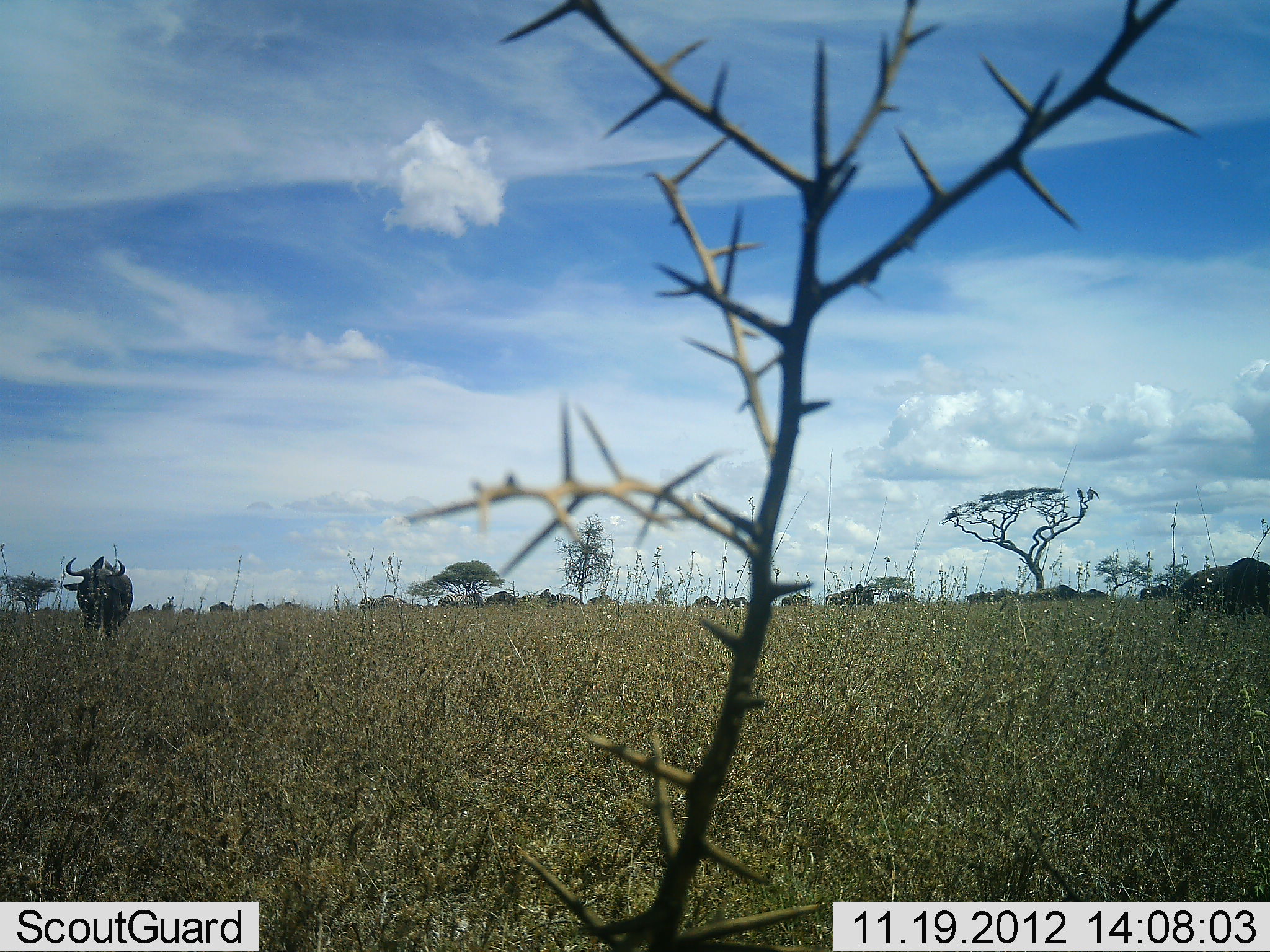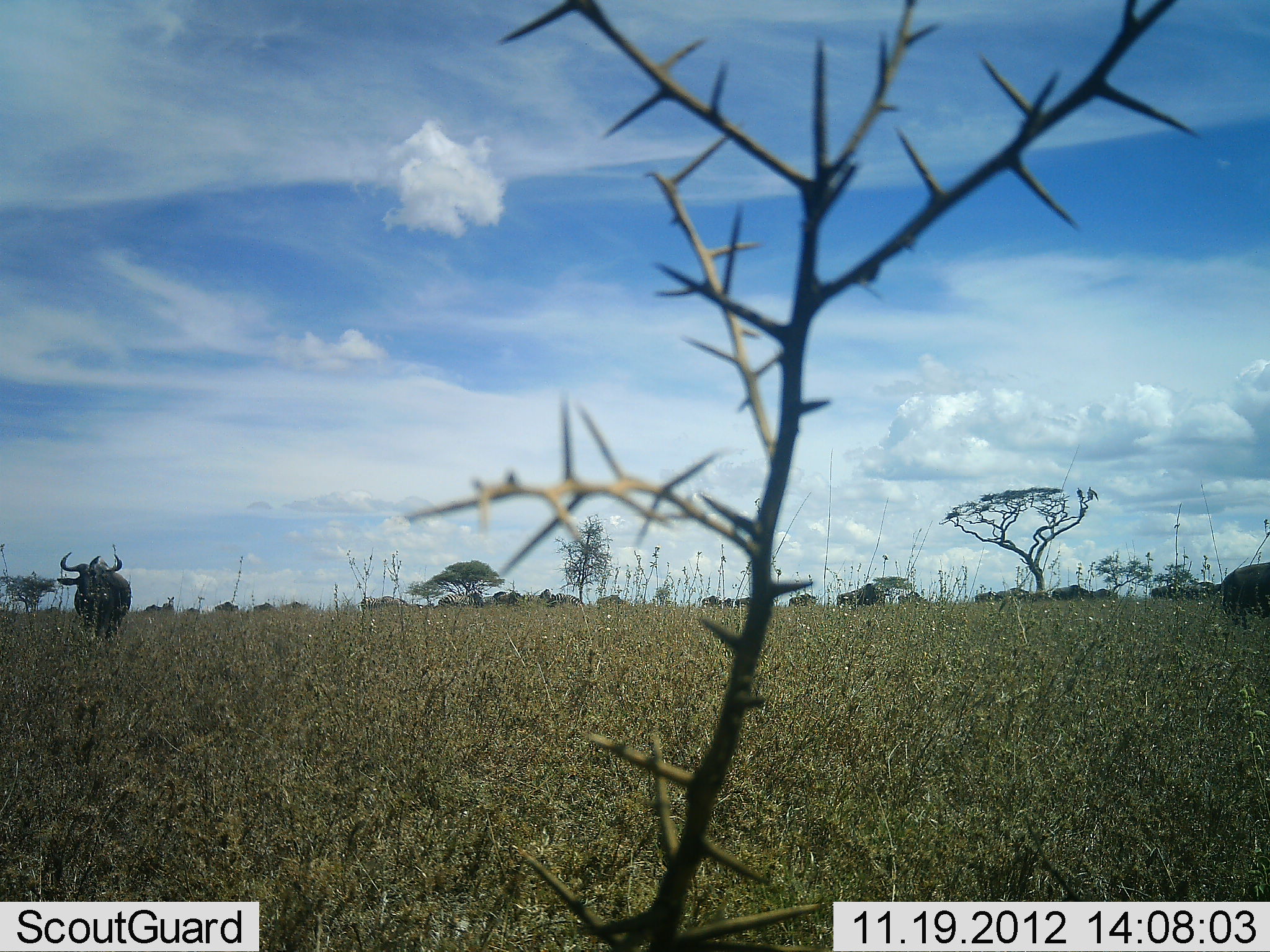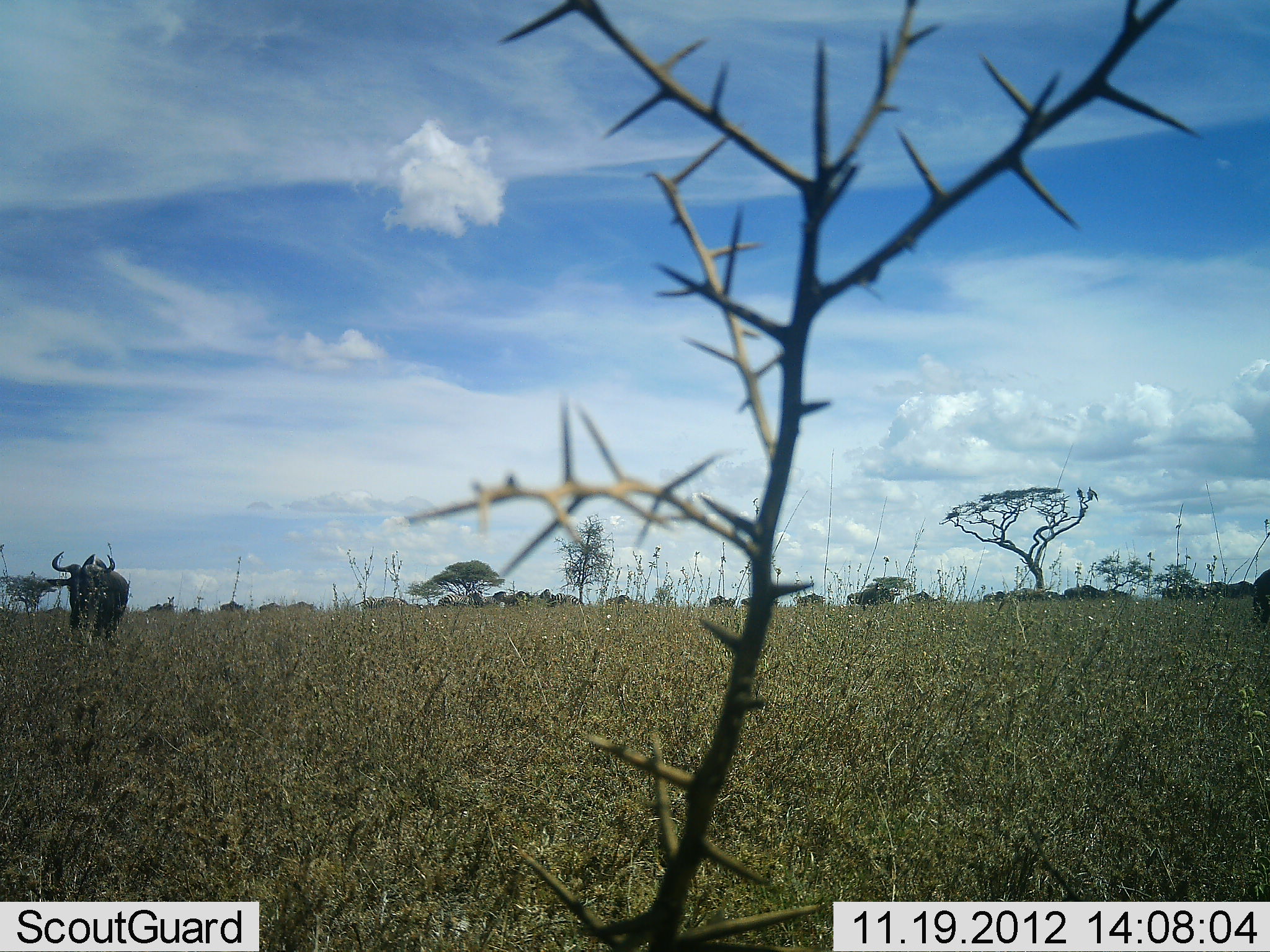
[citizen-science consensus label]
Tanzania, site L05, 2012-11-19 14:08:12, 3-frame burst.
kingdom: Animalia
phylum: Chordata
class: Mammalia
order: Artiodactyla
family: Bovidae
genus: Connochaetes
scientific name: Connochaetes taurinus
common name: blue wildebeest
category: wildebeest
Wildebeest (blue wildebeest) (Connochaetes taurinus), count 2. Behavior (volunteer vote fractions): standing 82%, resting 0%, moving 9%, interacting 0%. Young present (vote fraction): 0%. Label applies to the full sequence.